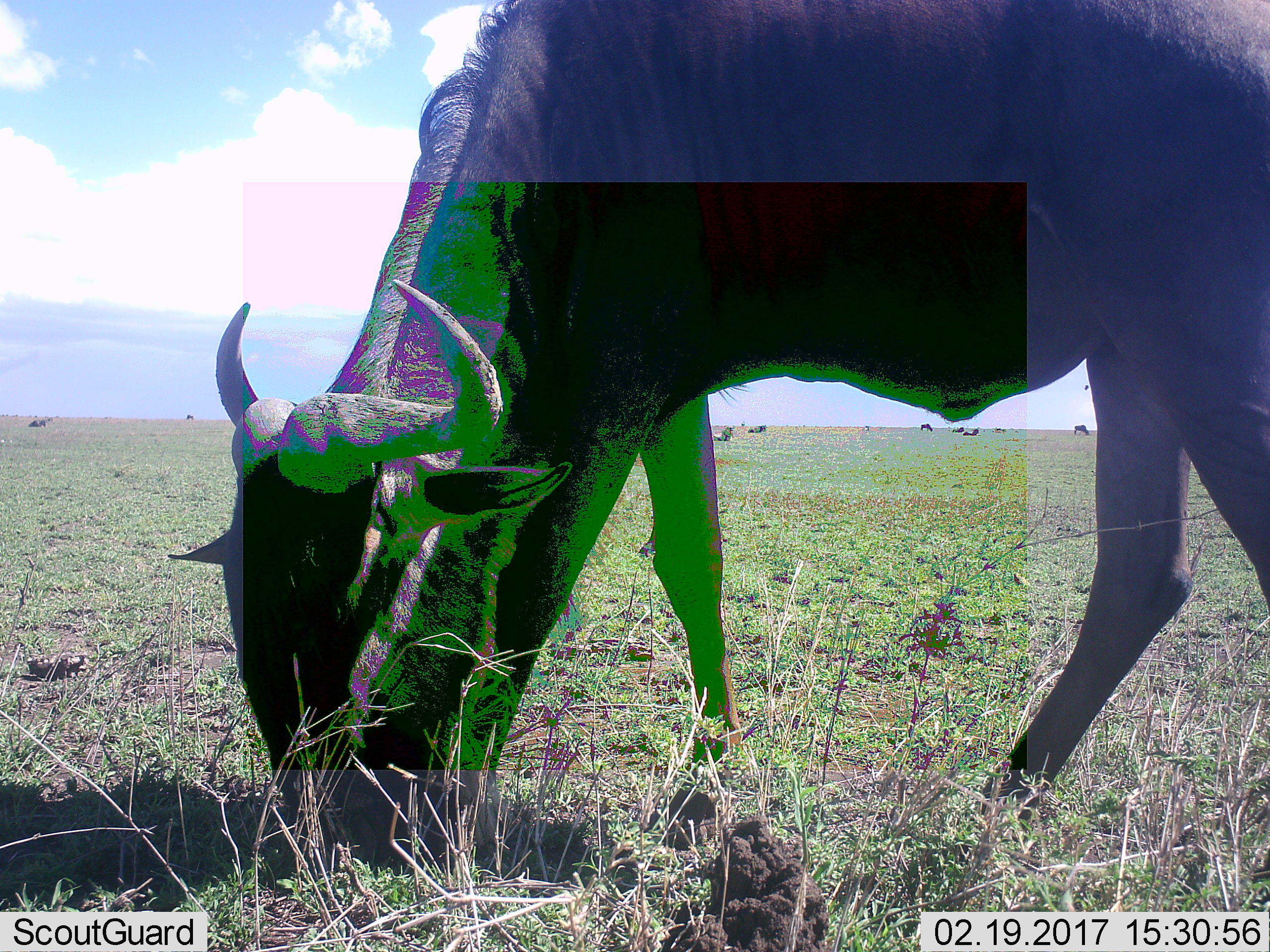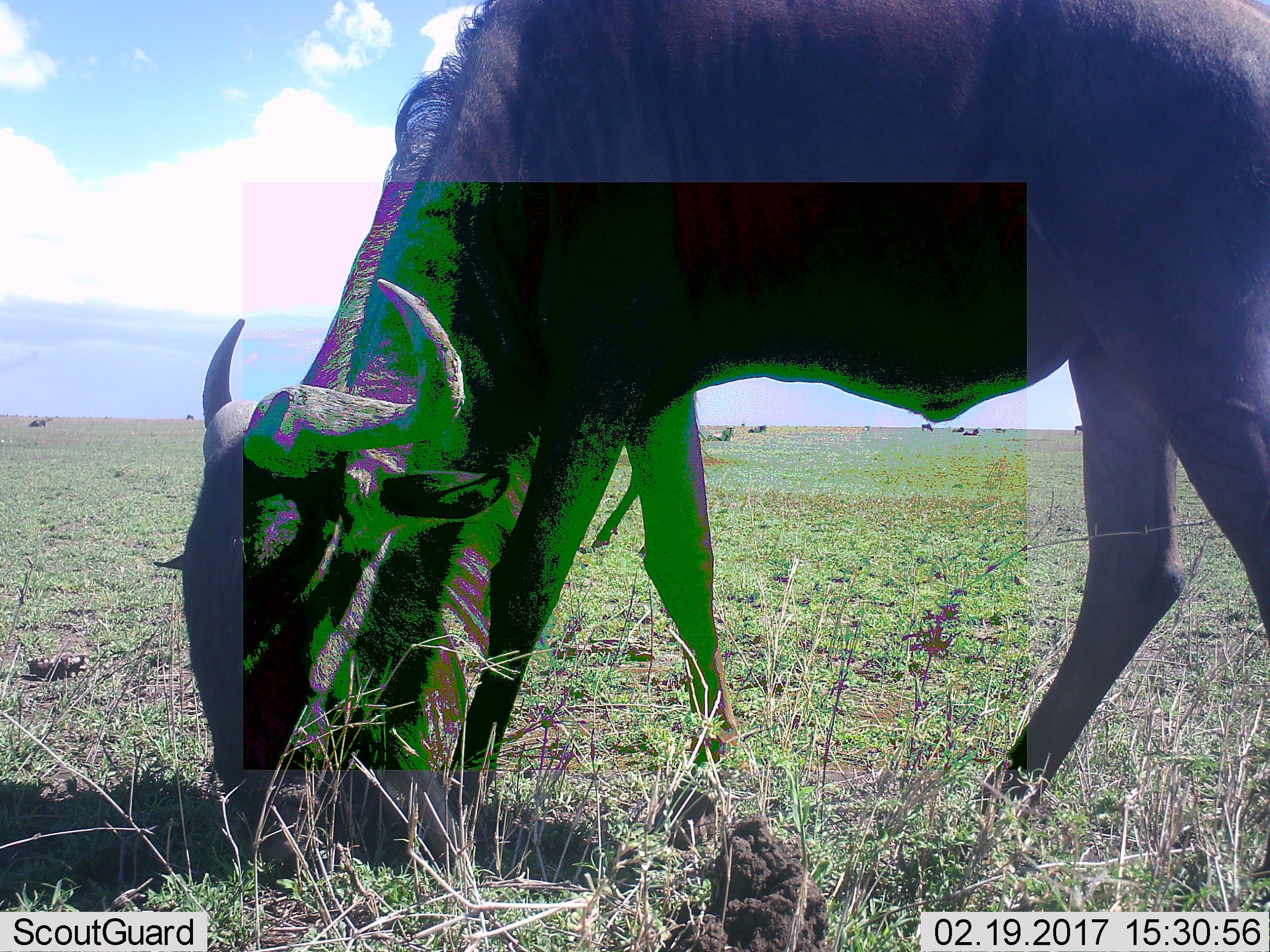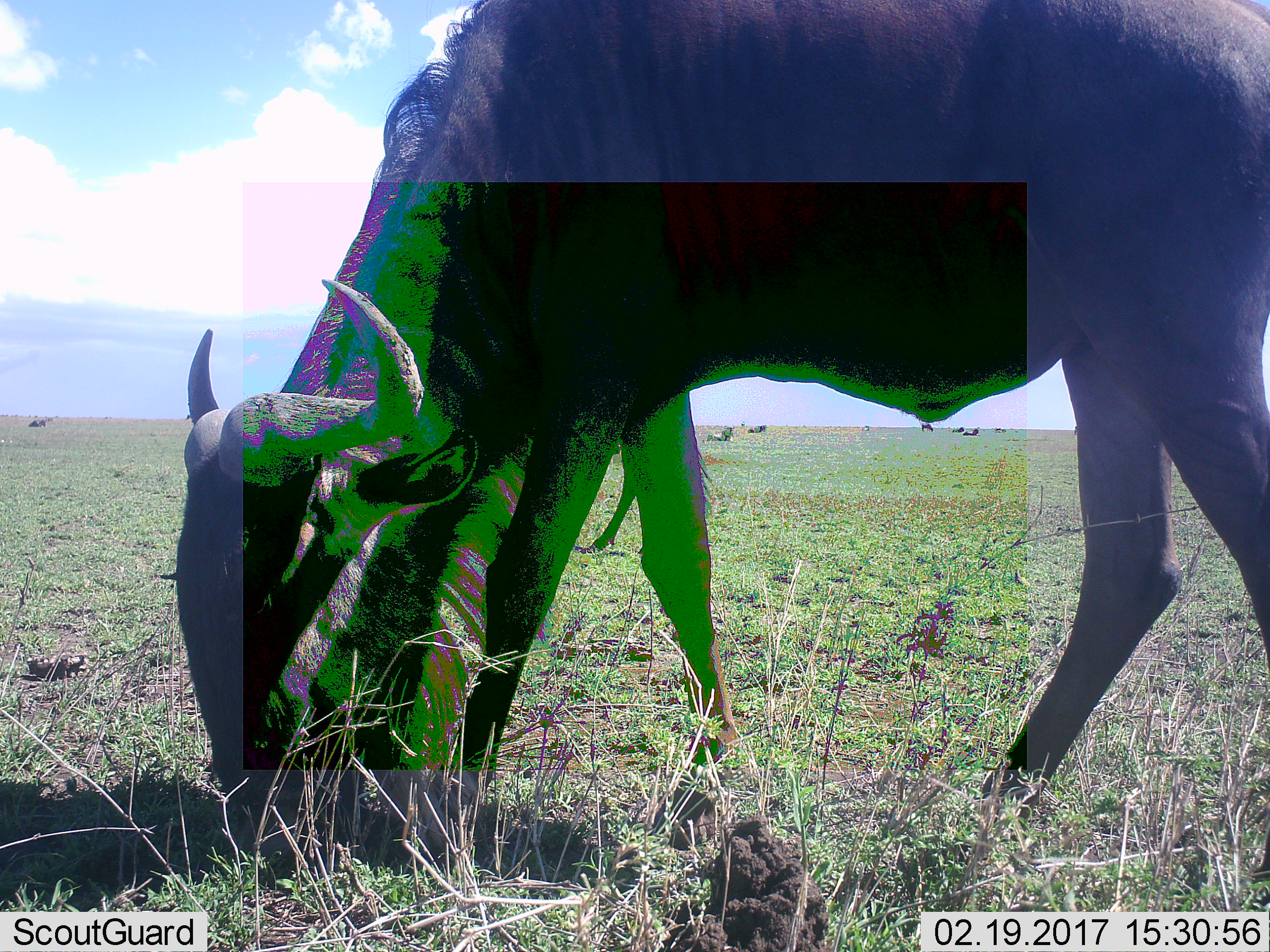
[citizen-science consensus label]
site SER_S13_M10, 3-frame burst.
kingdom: Animalia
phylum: Chordata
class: Mammalia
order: Artiodactyla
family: Bovidae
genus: Connochaetes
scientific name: Connochaetes taurinus taurinus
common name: blue wildebeest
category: wildebeestblue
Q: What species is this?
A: Wildebeestblue (blue wildebeest) (Connochaetes taurinus taurinus).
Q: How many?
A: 6.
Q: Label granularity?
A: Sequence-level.